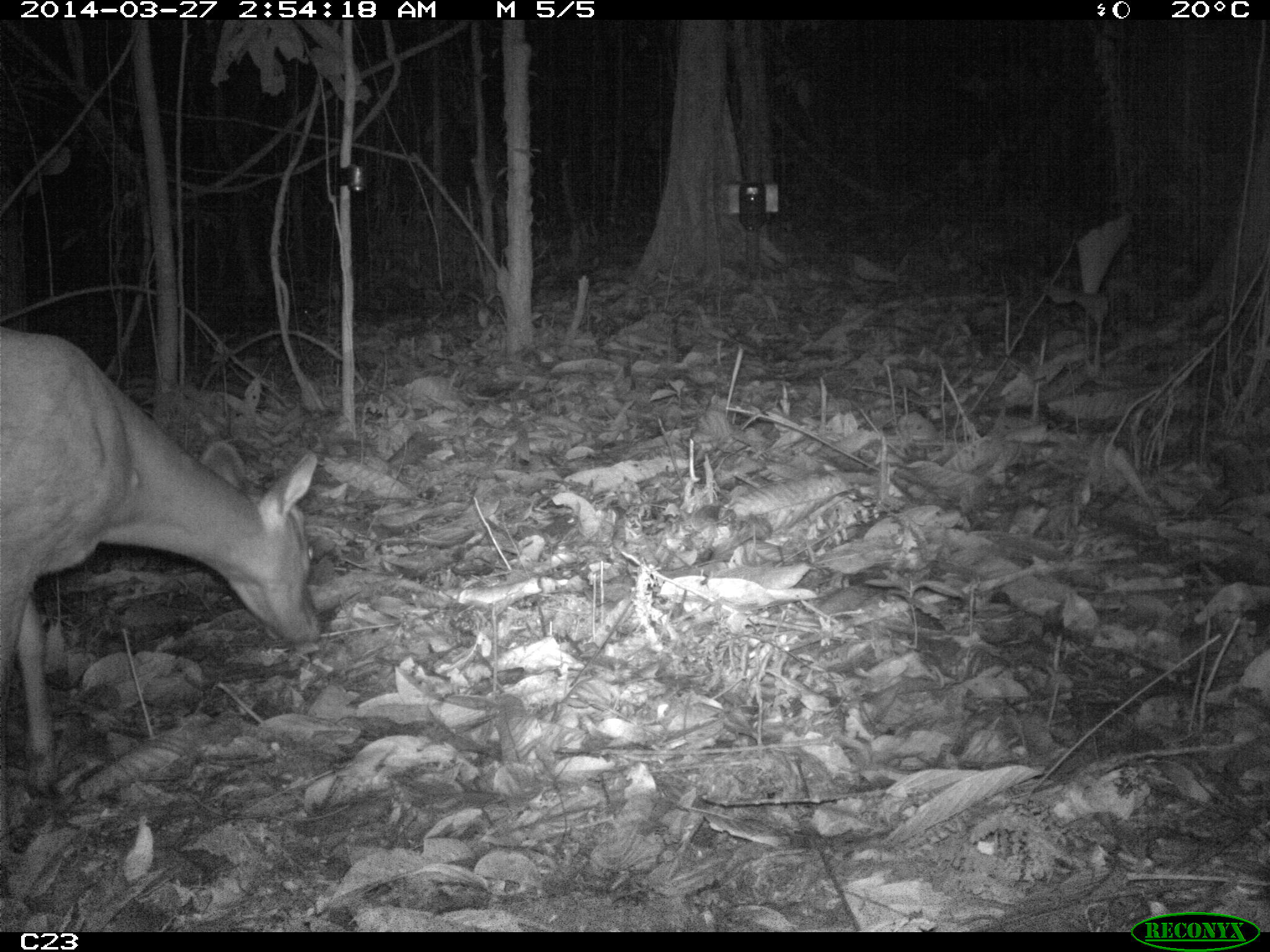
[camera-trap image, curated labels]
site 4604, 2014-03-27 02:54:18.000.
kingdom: Animalia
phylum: Chordata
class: Mammalia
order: Artiodactyla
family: Cervidae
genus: Mazama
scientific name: Mazama americana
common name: red brocket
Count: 1.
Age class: adult.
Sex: female.